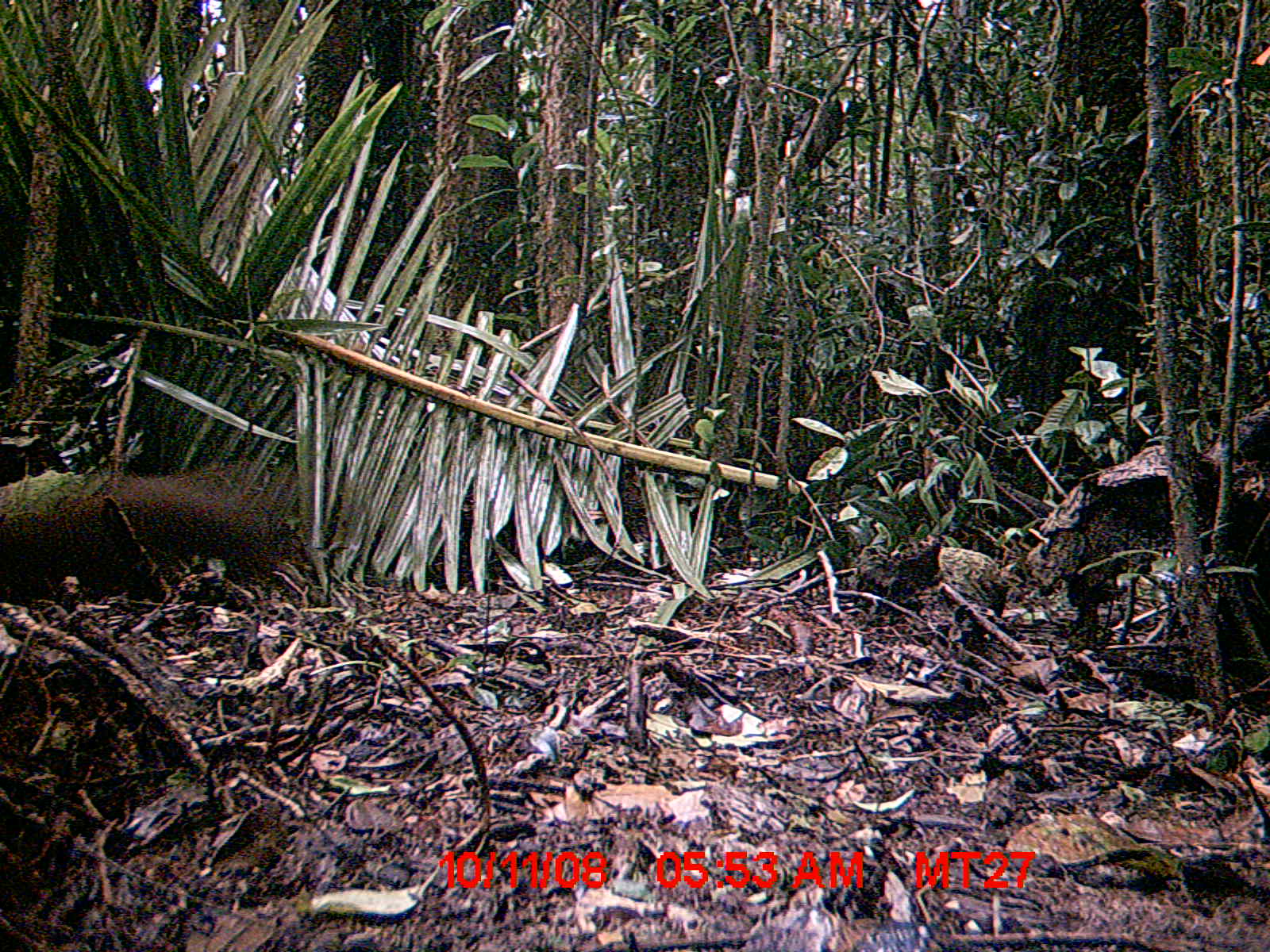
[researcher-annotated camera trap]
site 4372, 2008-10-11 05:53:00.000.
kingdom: Animalia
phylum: Chordata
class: Mammalia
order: Carnivora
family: Eupleridae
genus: Eupleres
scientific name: Eupleres goudotii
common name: falanouc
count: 1